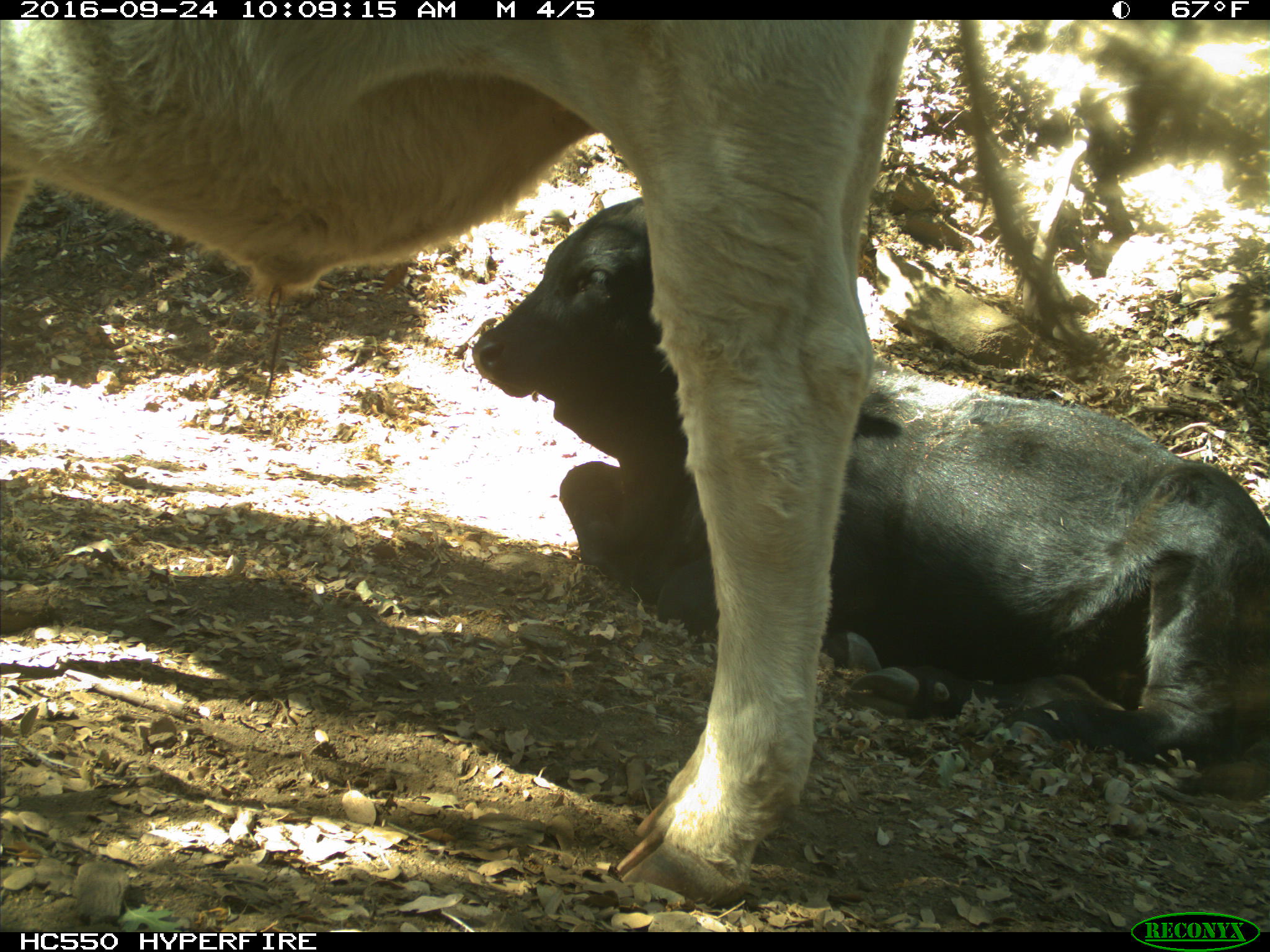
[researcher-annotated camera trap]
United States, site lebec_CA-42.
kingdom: Animalia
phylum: Chordata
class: Mammalia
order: Artiodactyla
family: Bovidae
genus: Bos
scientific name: Bos taurus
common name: domestic cow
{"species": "Bos taurus (domestic cow)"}